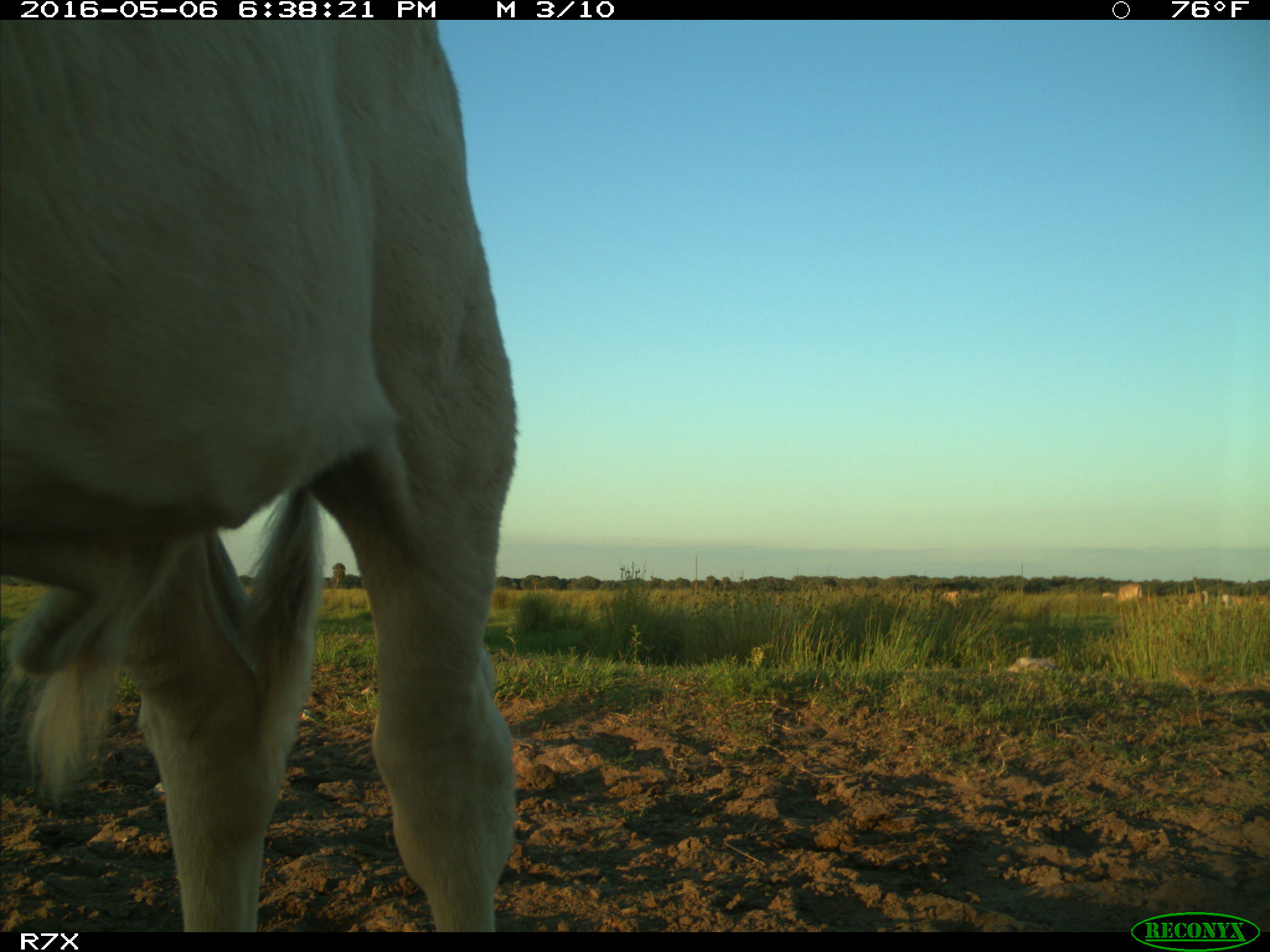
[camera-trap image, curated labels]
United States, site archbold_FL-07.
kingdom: Animalia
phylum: Chordata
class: Mammalia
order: Artiodactyla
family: Bovidae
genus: Bos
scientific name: Bos taurus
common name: domestic cow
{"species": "Bos taurus (domestic cow)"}